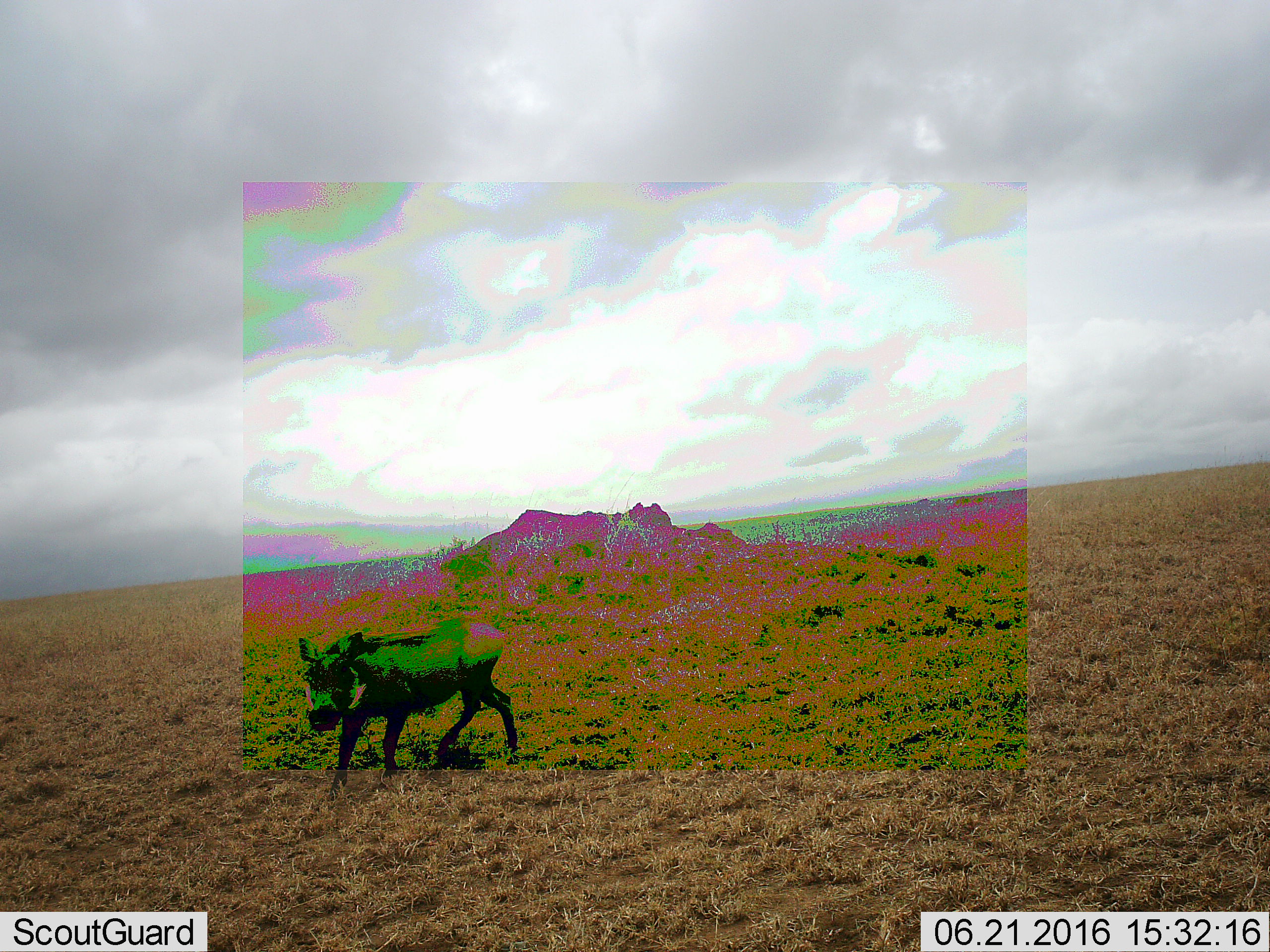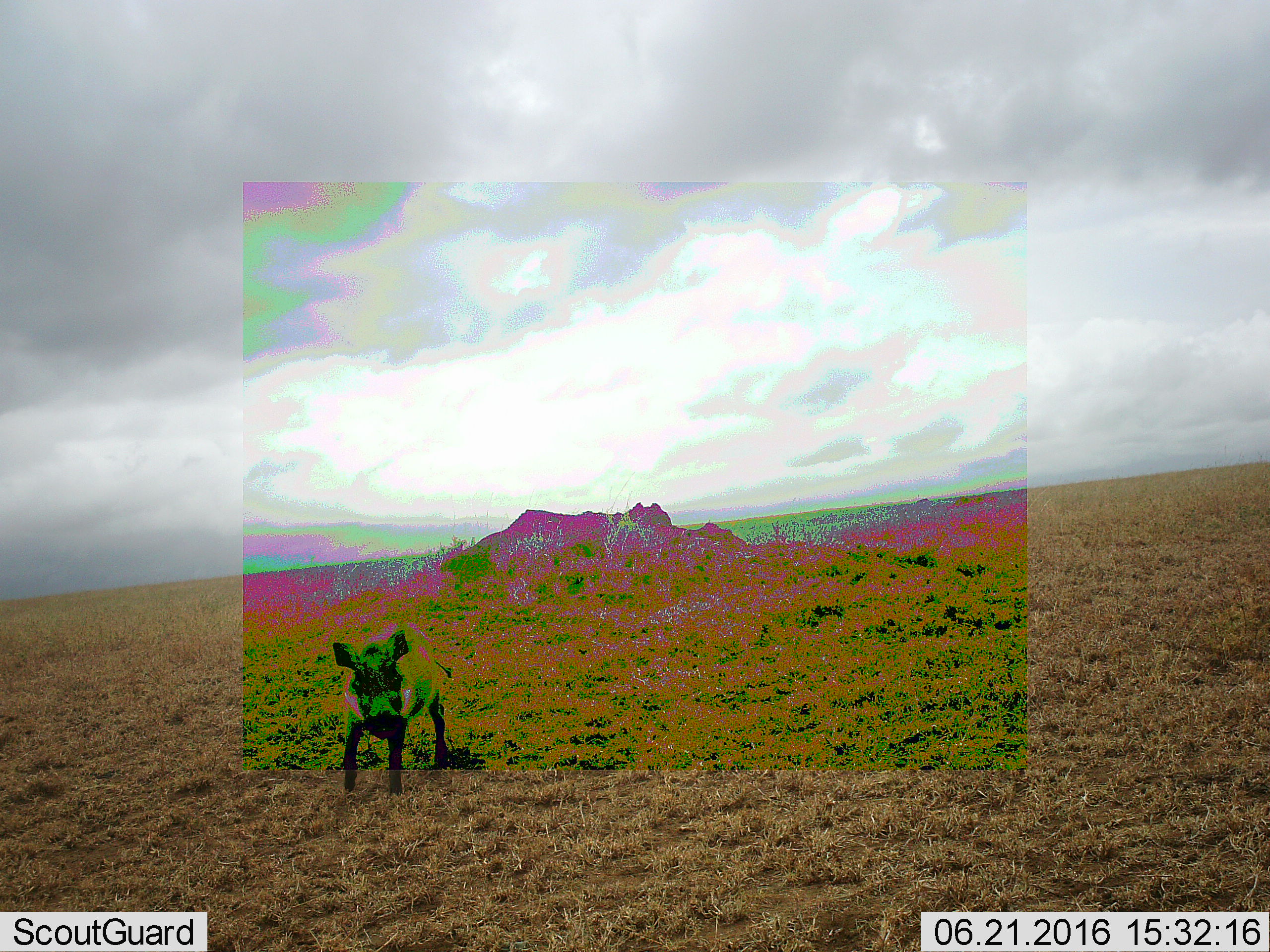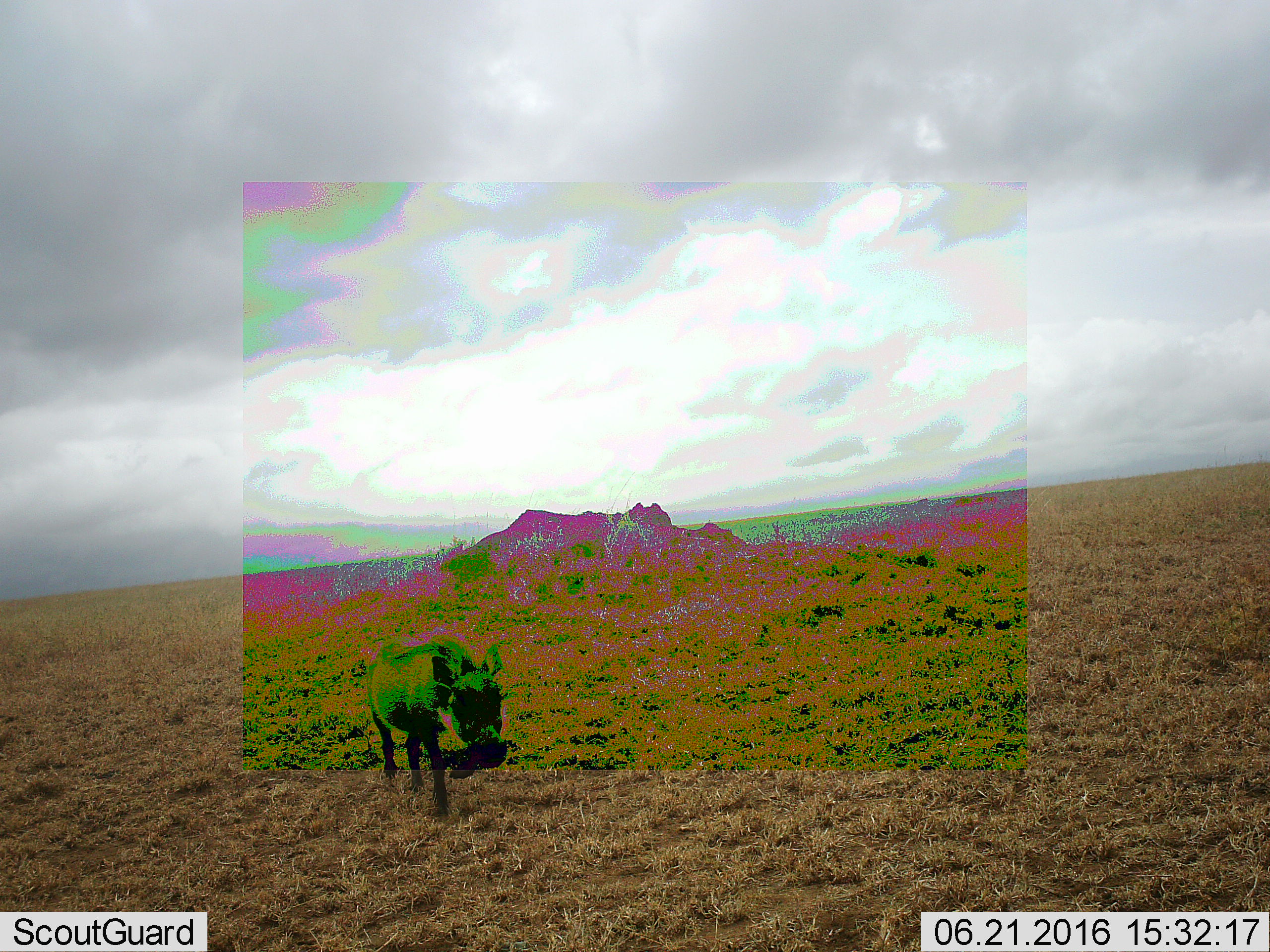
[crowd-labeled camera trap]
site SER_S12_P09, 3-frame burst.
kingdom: Animalia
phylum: Chordata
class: Mammalia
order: Artiodactyla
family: Suidae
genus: Phacochoerus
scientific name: Phacochoerus africanus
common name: warthog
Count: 1.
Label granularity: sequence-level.